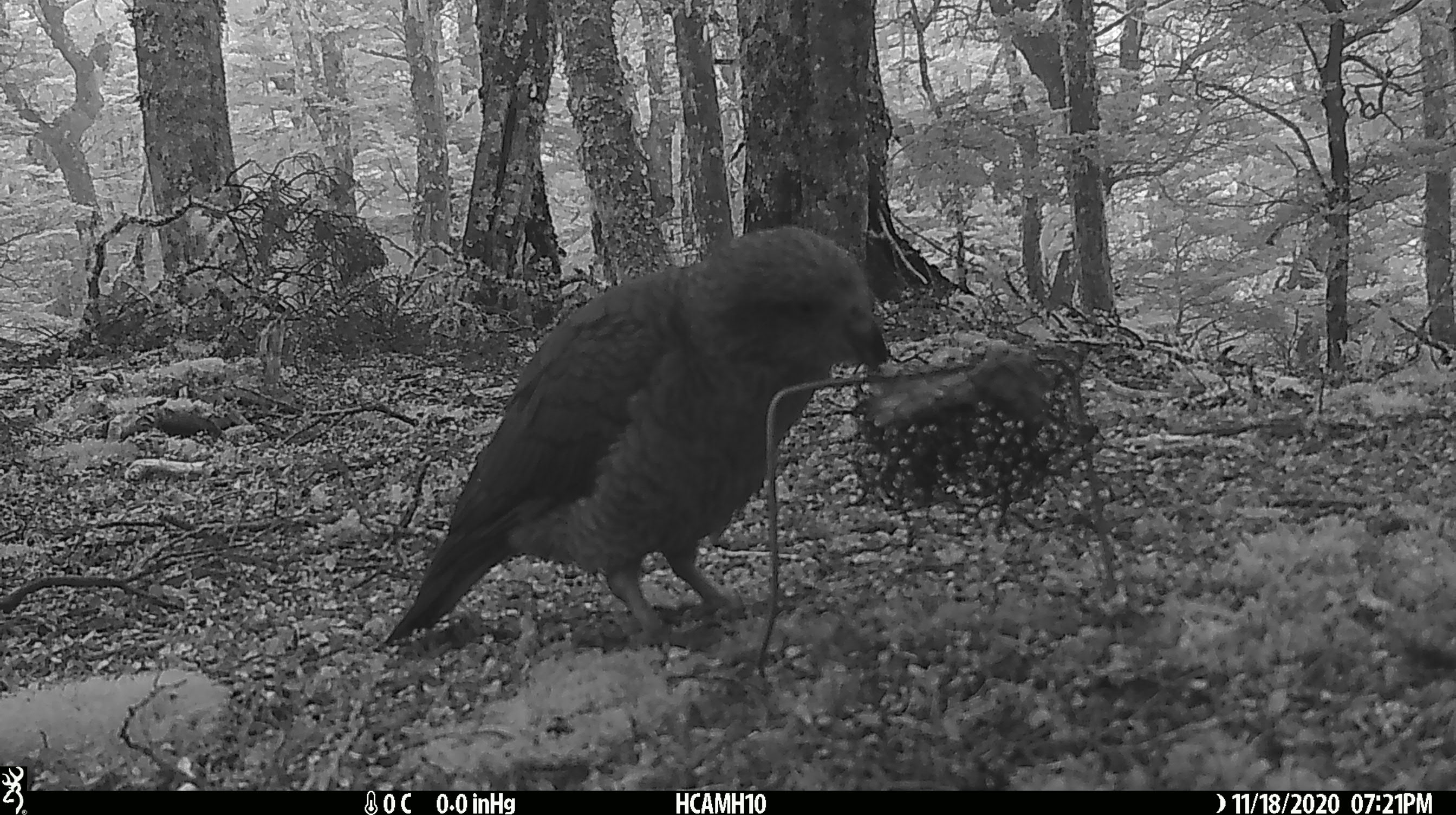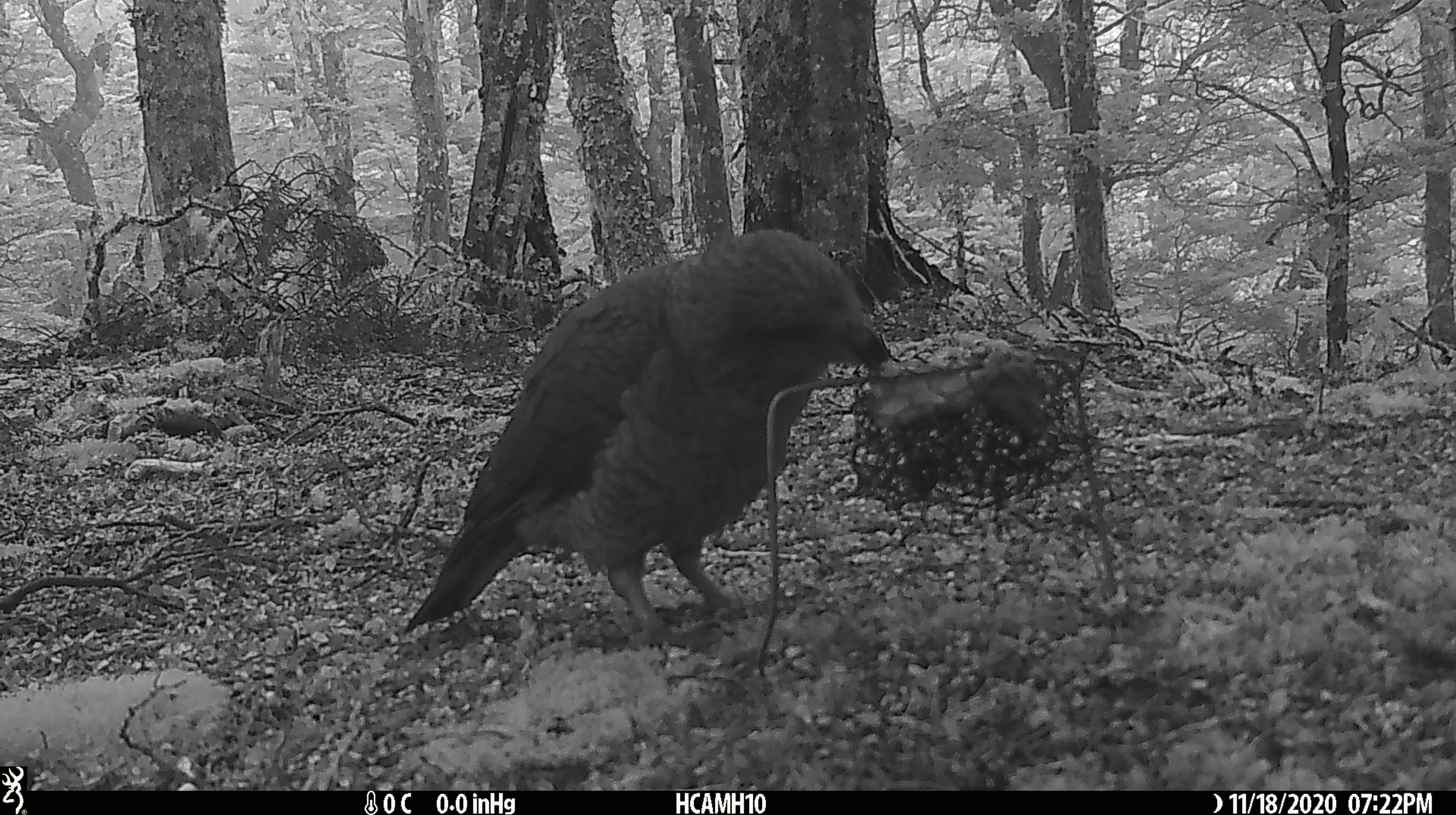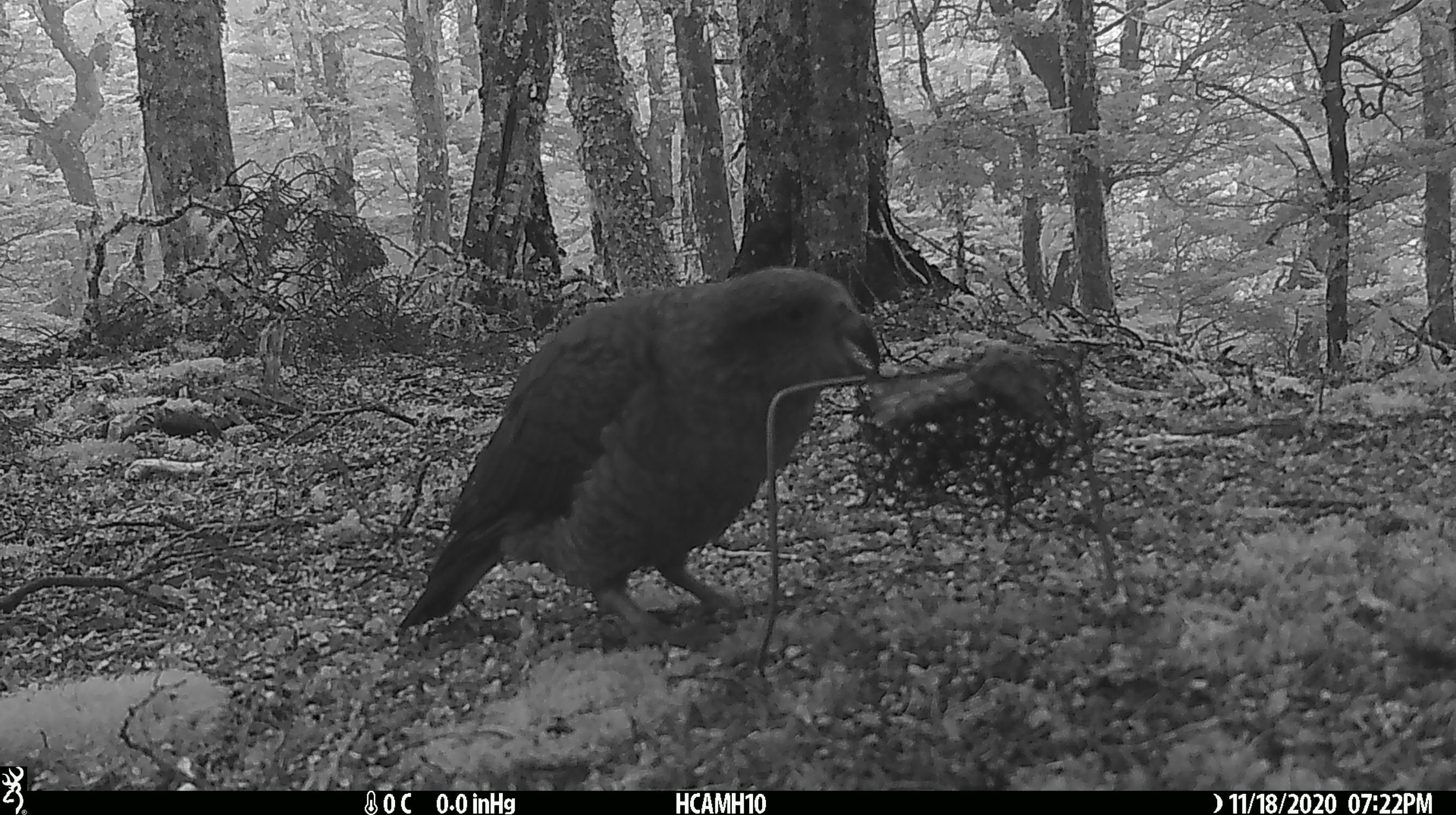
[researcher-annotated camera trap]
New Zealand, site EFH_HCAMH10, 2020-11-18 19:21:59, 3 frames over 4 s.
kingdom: Animalia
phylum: Chordata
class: Aves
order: Psittaciformes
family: Strigopidae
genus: Nestor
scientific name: Nestor notabilis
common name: kea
Kea (Nestor notabilis).